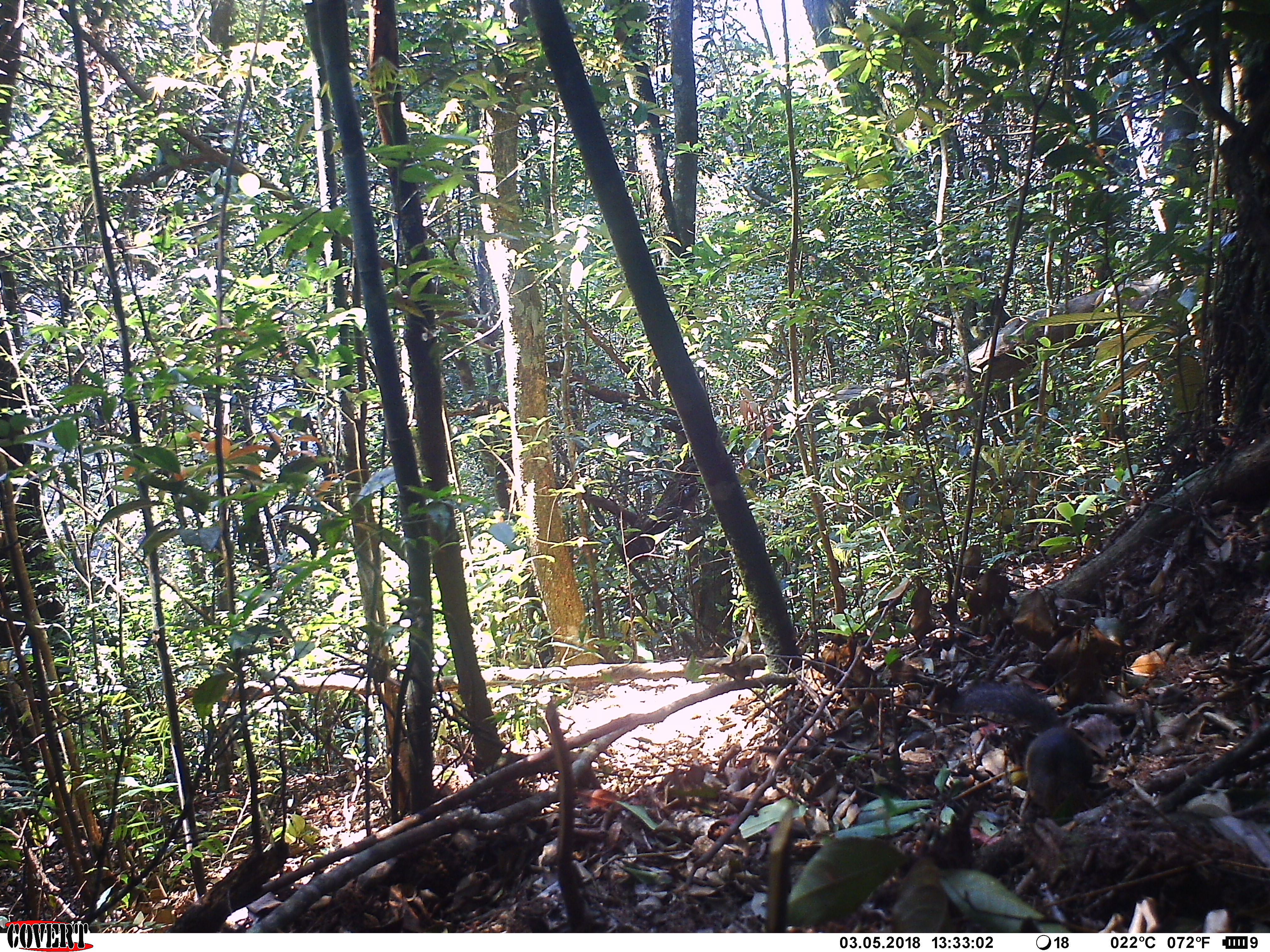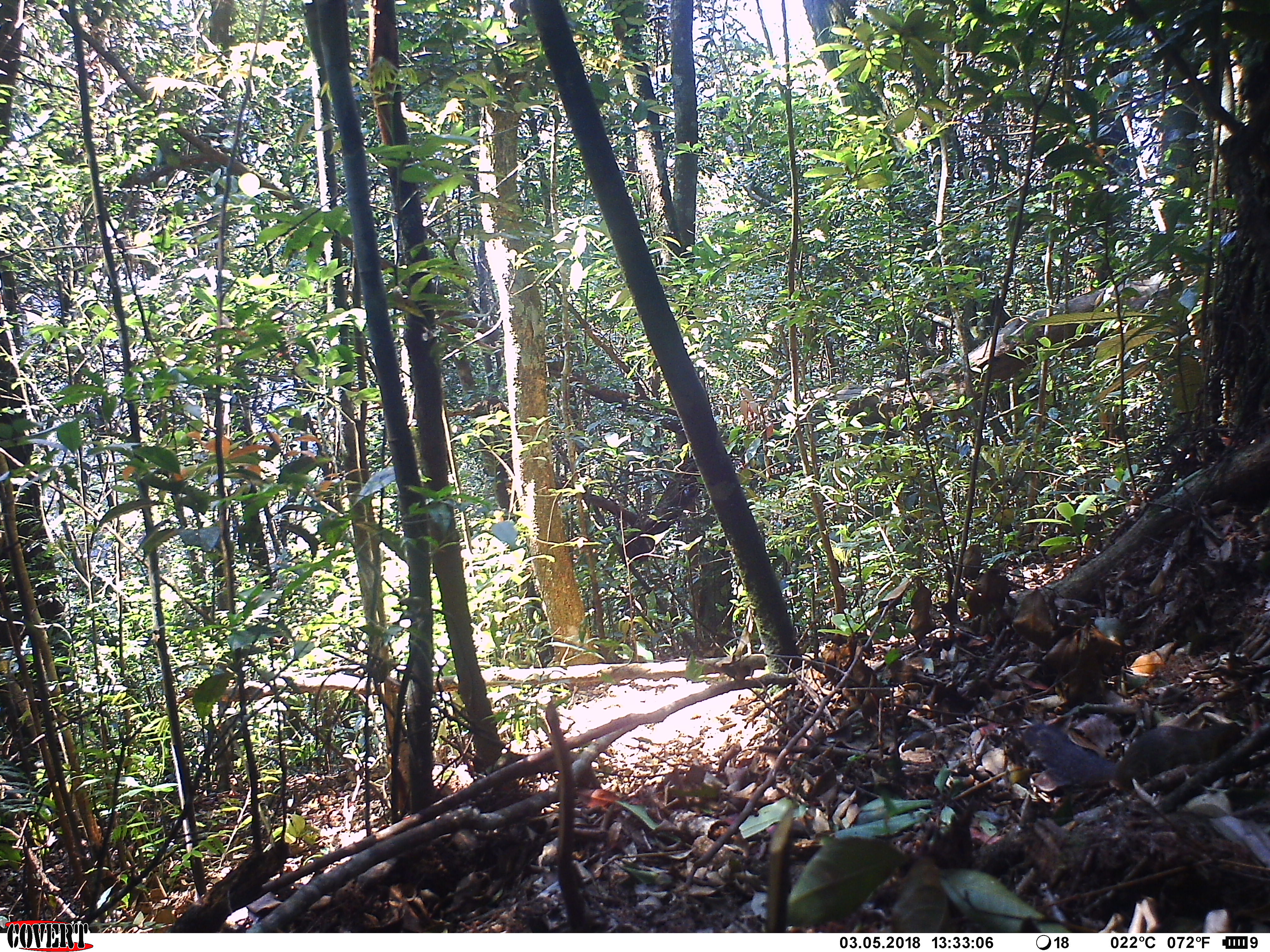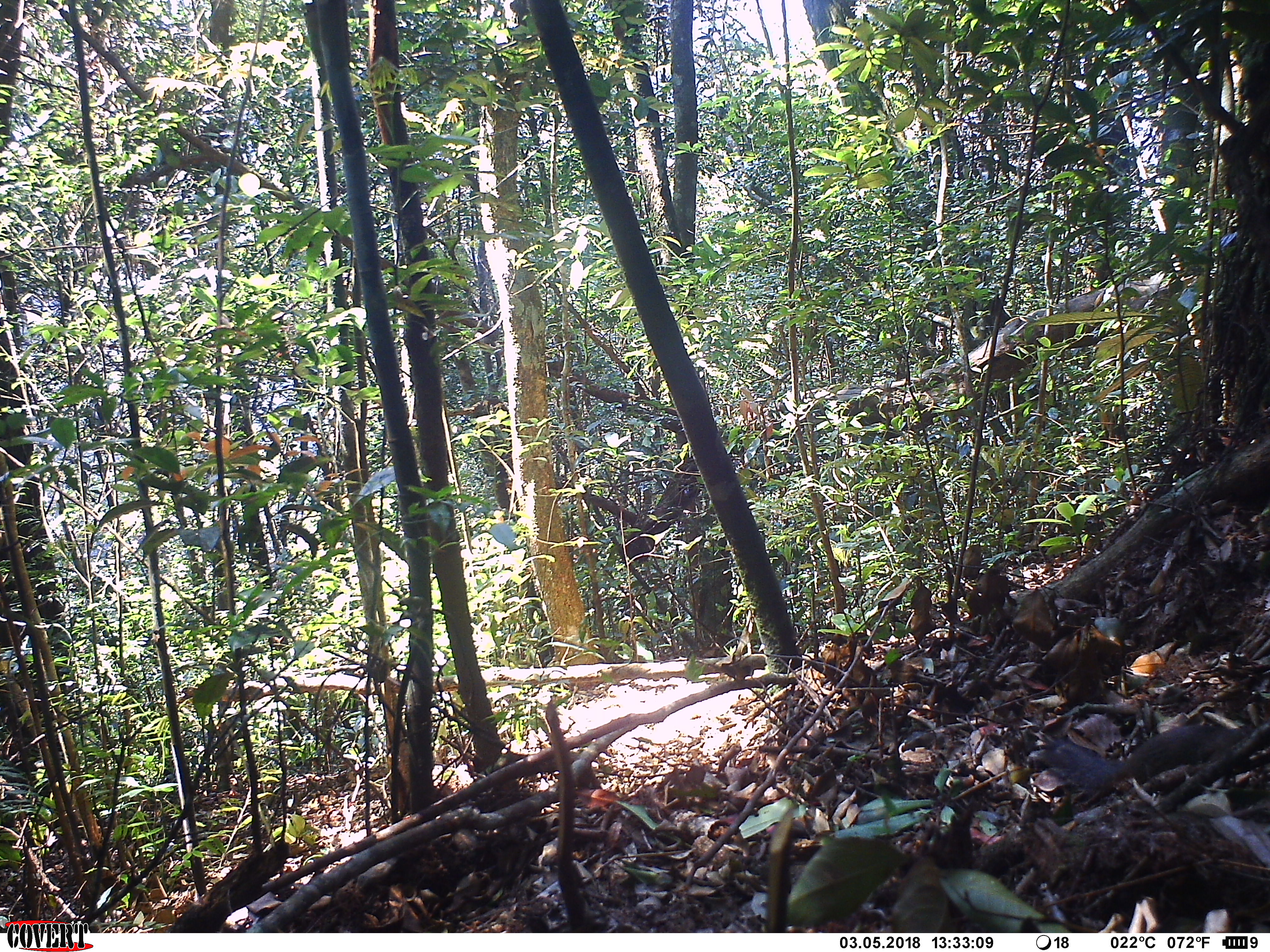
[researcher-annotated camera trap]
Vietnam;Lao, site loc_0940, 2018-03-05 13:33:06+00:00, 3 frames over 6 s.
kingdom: Animalia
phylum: Chordata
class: Mammalia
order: Rodentia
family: Sciuridae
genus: Dremomys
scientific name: Dremomys rufigenis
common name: red-cheeked squirrel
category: red cheeked squirrel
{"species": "red cheeked squirrel (red-cheeked squirrel) (Dremomys rufigenis)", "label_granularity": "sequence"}